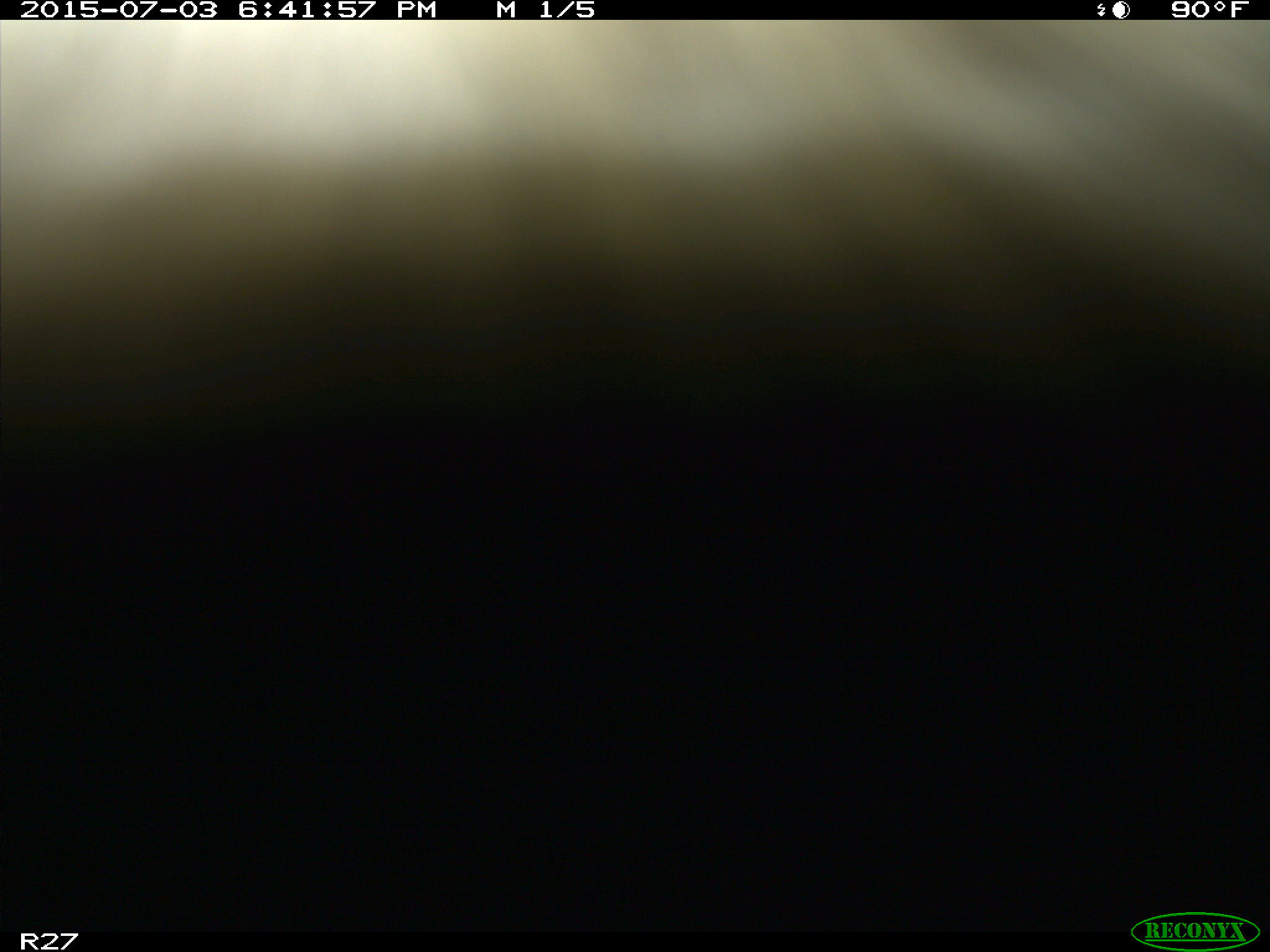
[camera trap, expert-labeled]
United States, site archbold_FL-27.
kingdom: Animalia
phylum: Chordata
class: Mammalia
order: Artiodactyla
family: Bovidae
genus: Bos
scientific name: Bos taurus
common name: domestic cow